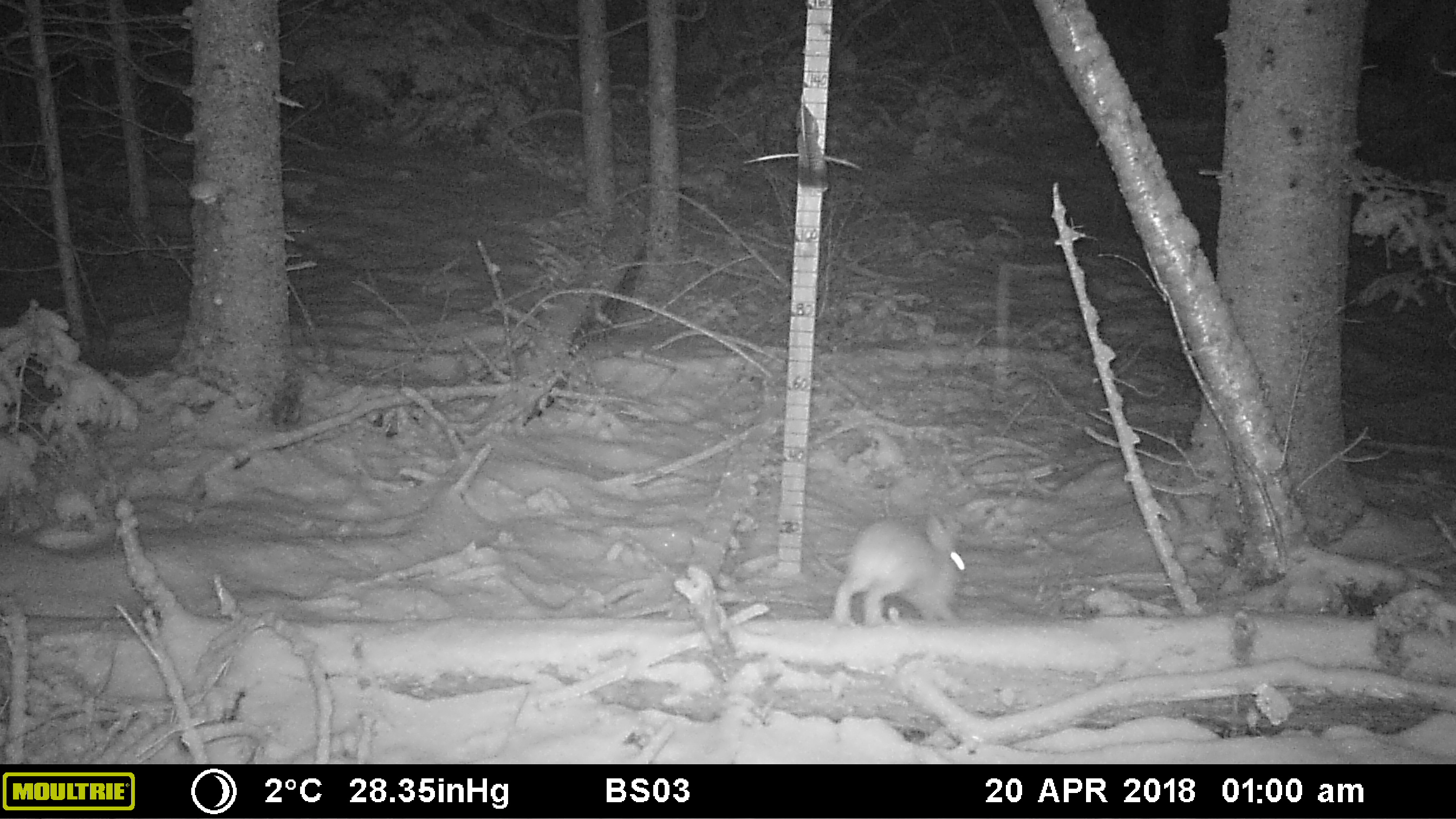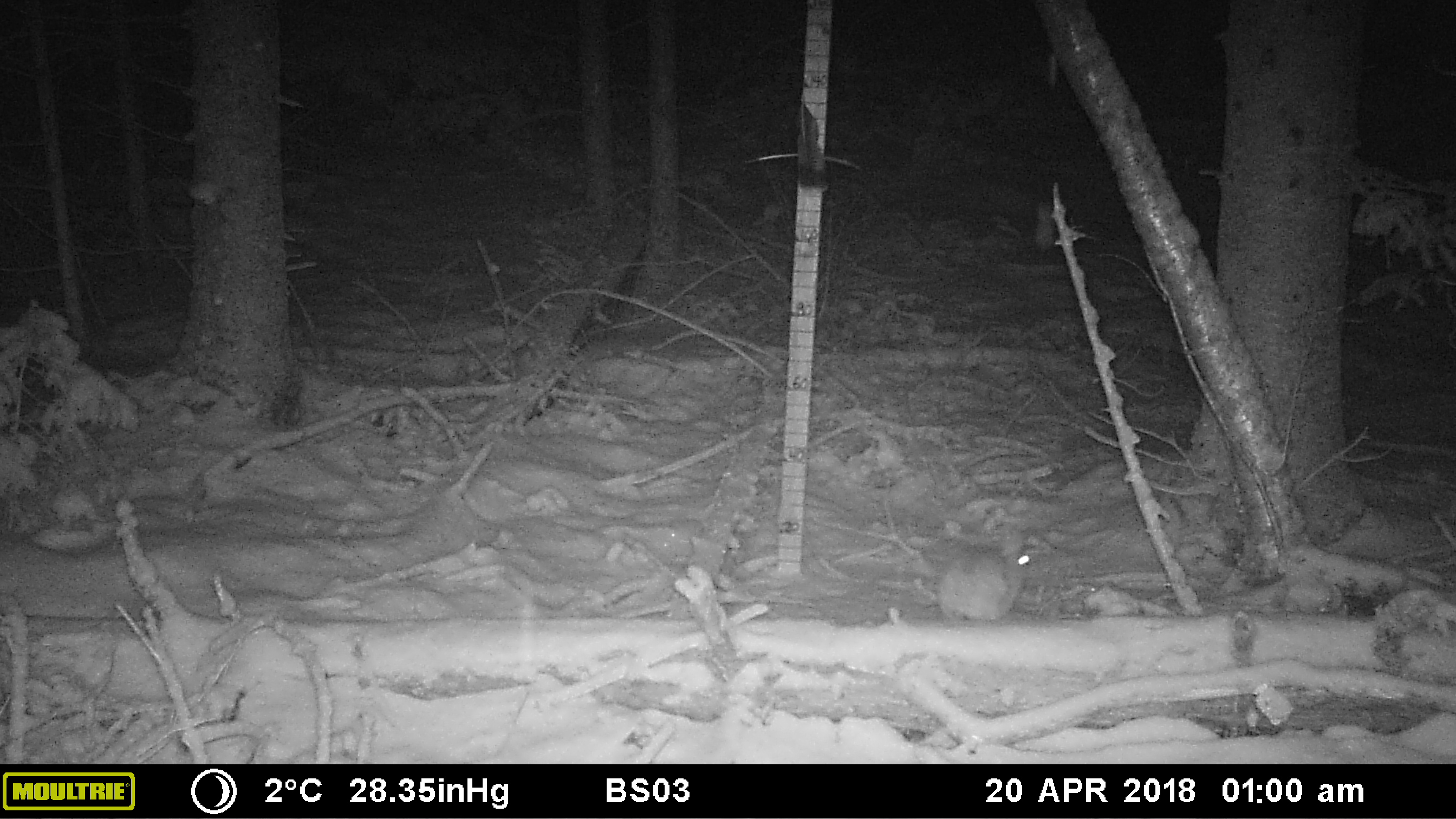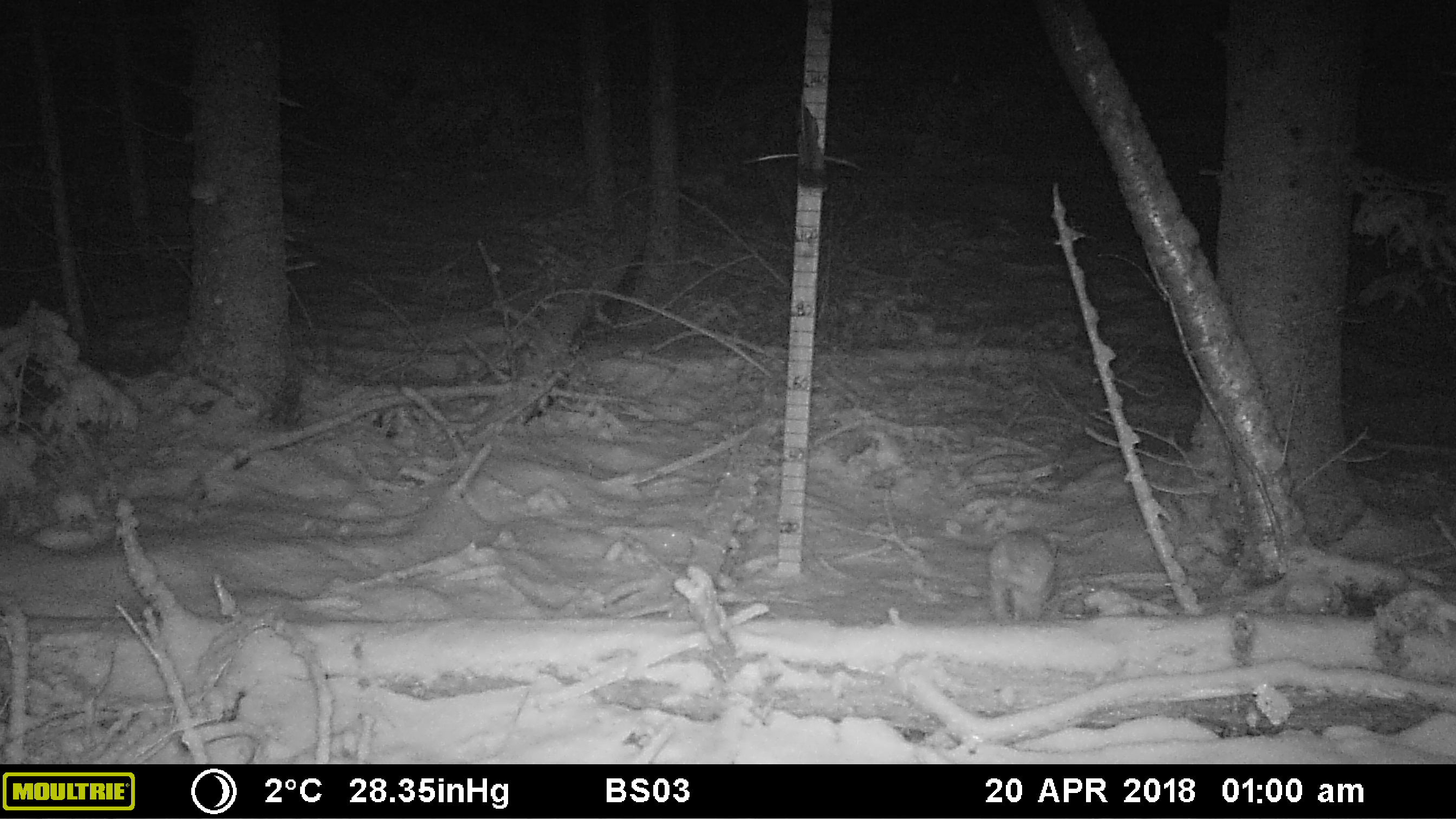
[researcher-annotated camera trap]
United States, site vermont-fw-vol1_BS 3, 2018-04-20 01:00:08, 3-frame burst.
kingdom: Animalia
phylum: Chordata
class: Mammalia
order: Lagomorpha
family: Leporidae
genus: Lepus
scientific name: Lepus americanus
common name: snowshoe hare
Snowshoe hare (Lepus americanus).